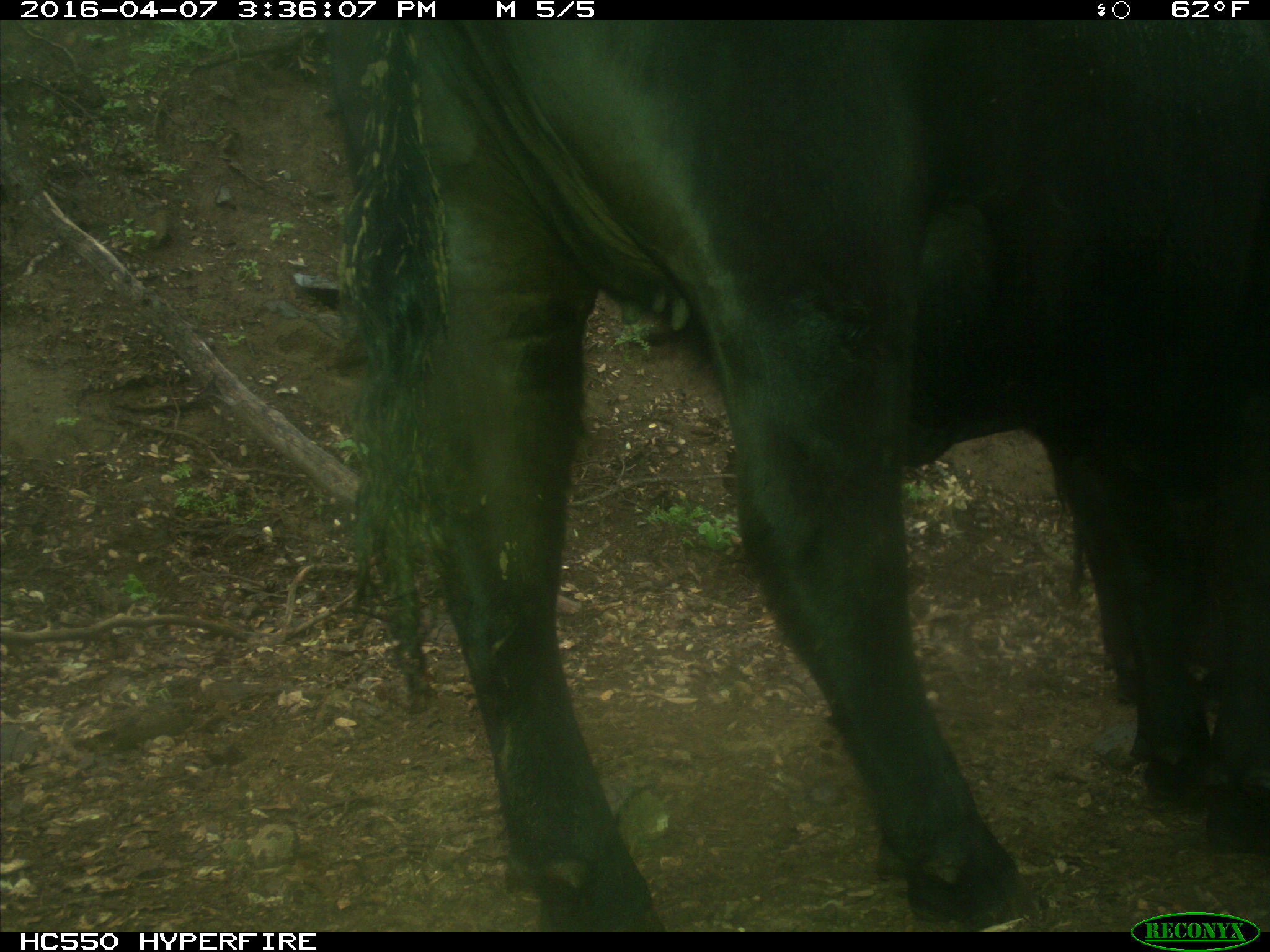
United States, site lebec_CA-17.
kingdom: Animalia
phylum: Chordata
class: Mammalia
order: Artiodactyla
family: Bovidae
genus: Bos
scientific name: Bos taurus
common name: domestic cow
Bos taurus (domestic cow).